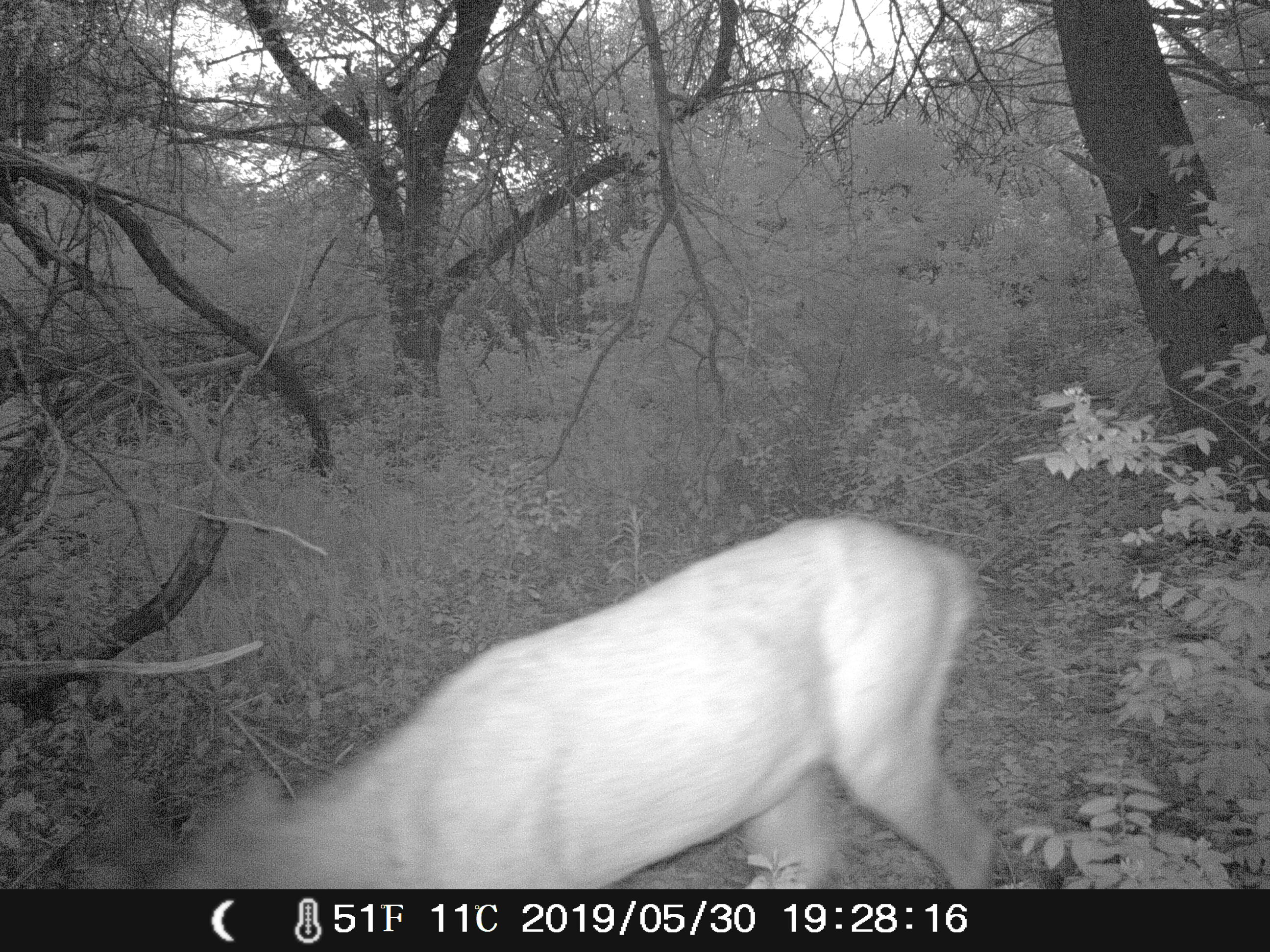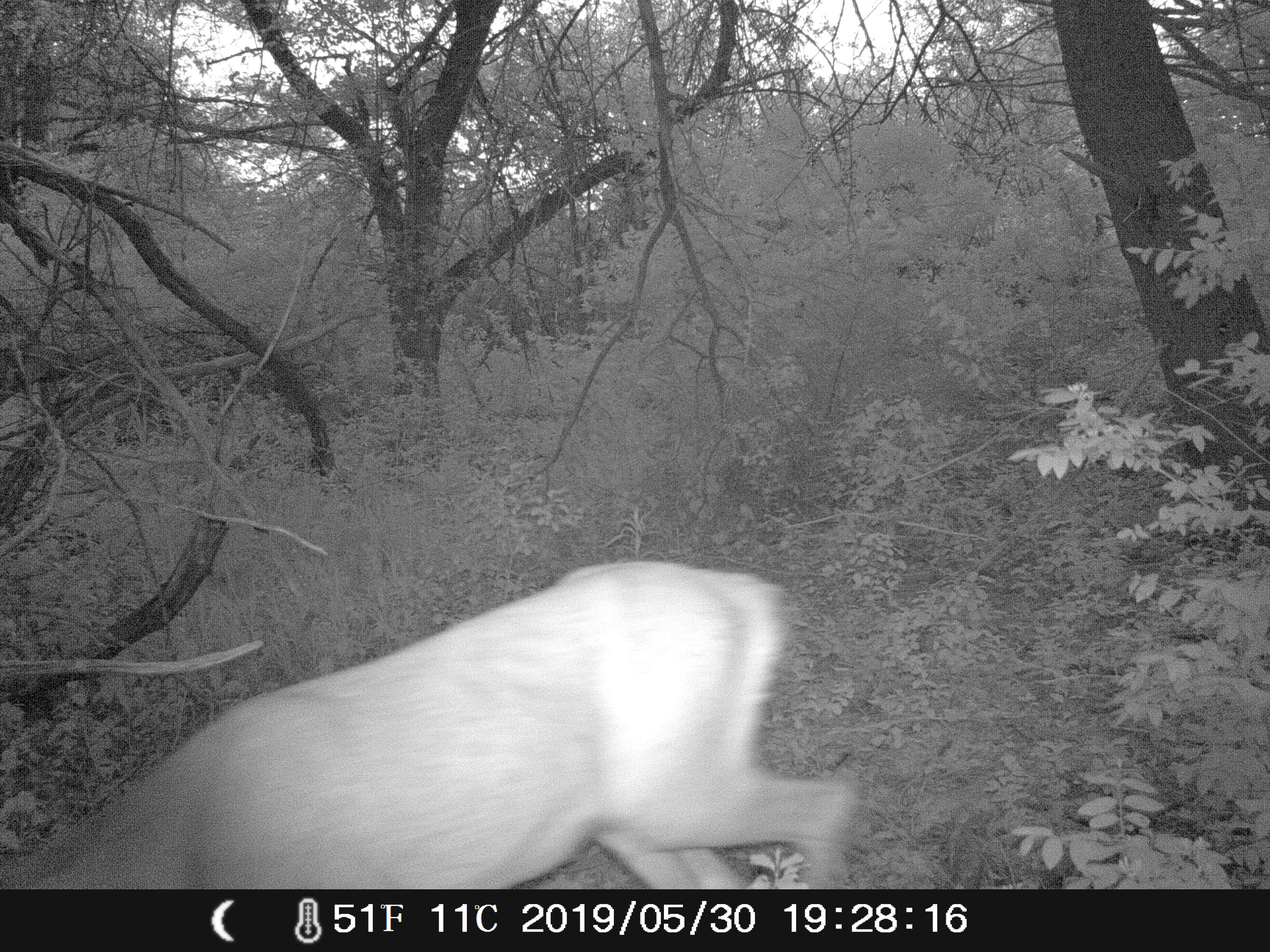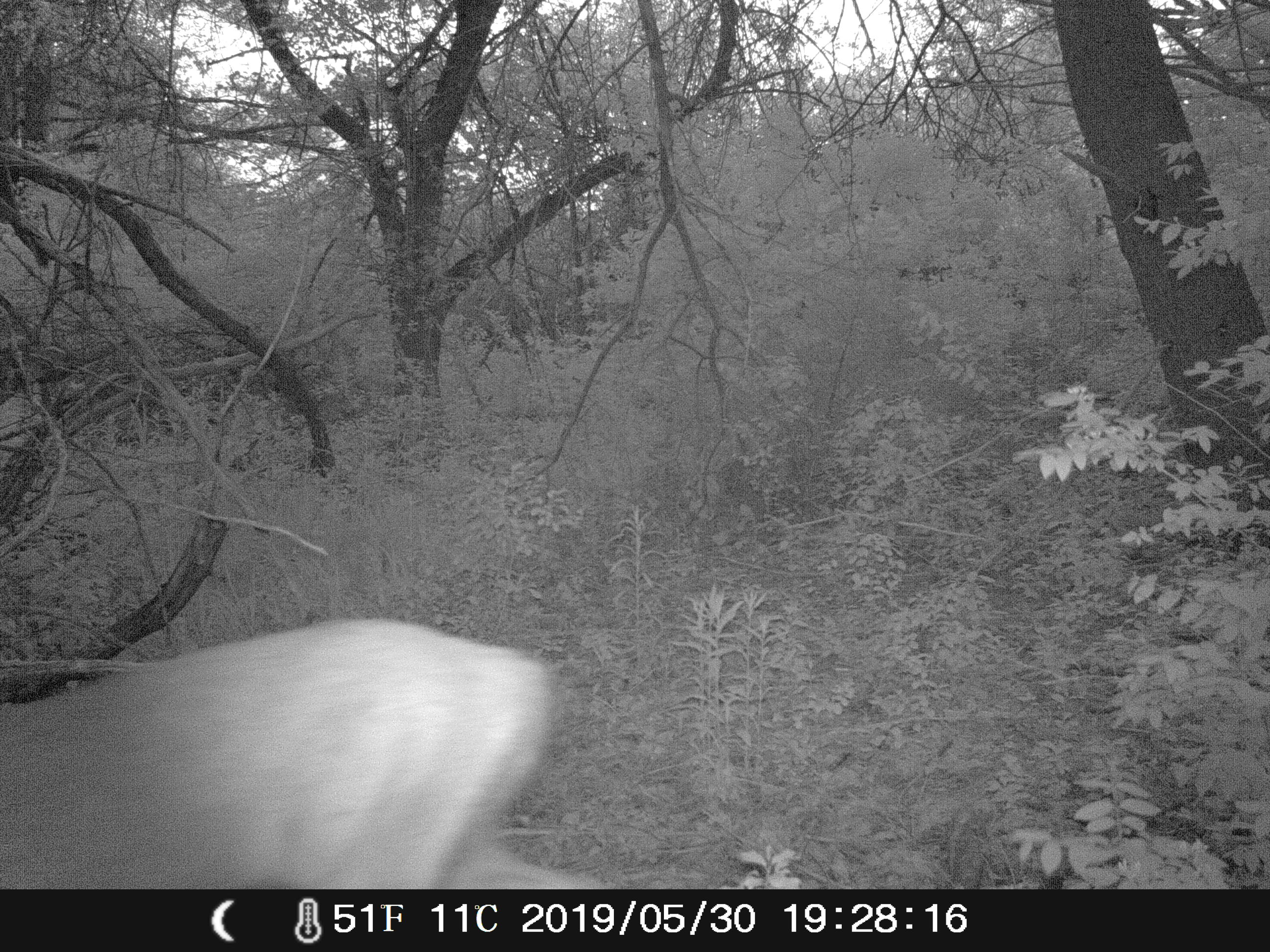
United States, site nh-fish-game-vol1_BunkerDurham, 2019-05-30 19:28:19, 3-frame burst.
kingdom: Animalia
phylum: Chordata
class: Mammalia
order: Artiodactyla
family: Cervidae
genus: Odocoileus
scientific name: Odocoileus virginianus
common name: white-tailed deer